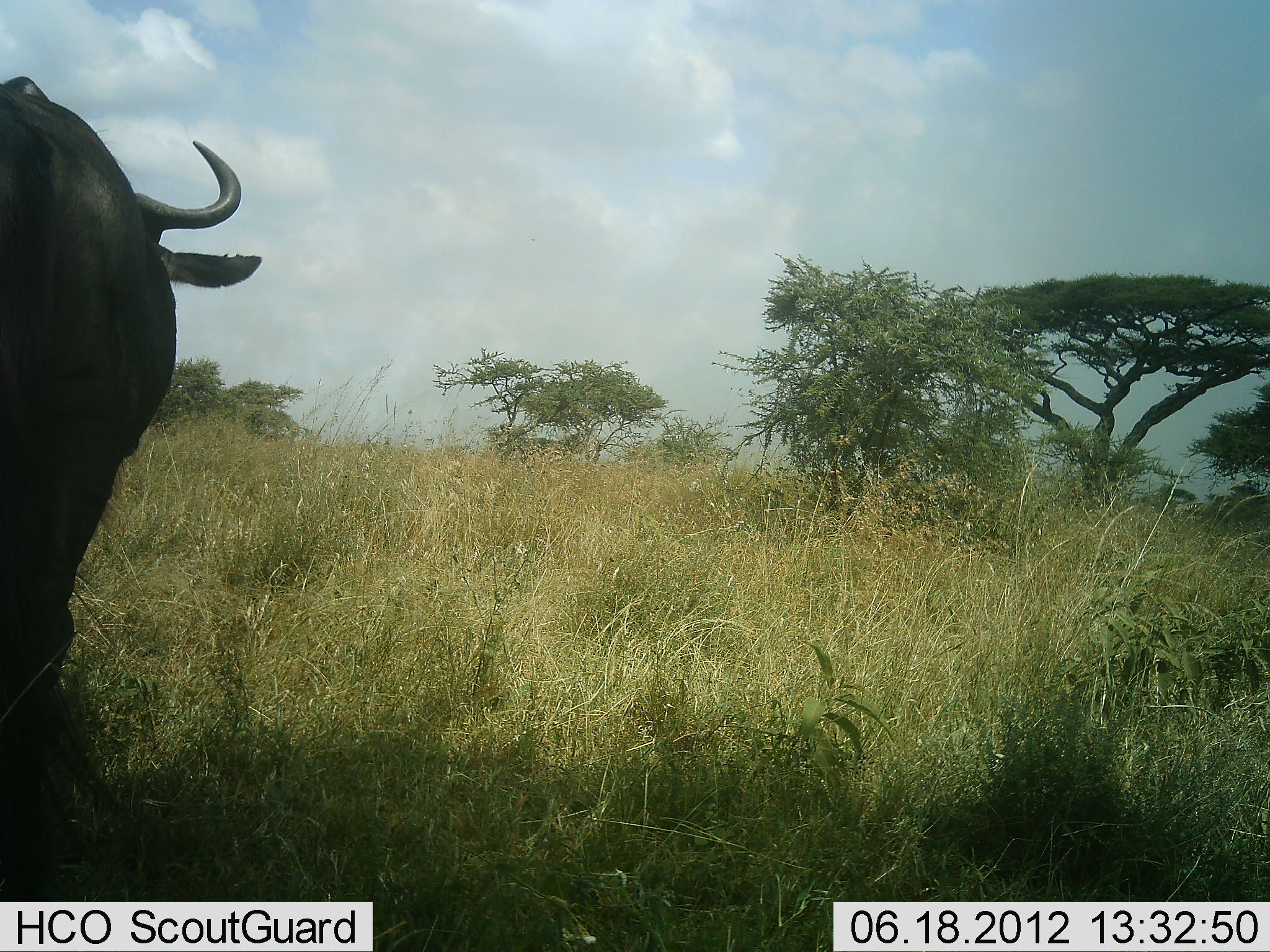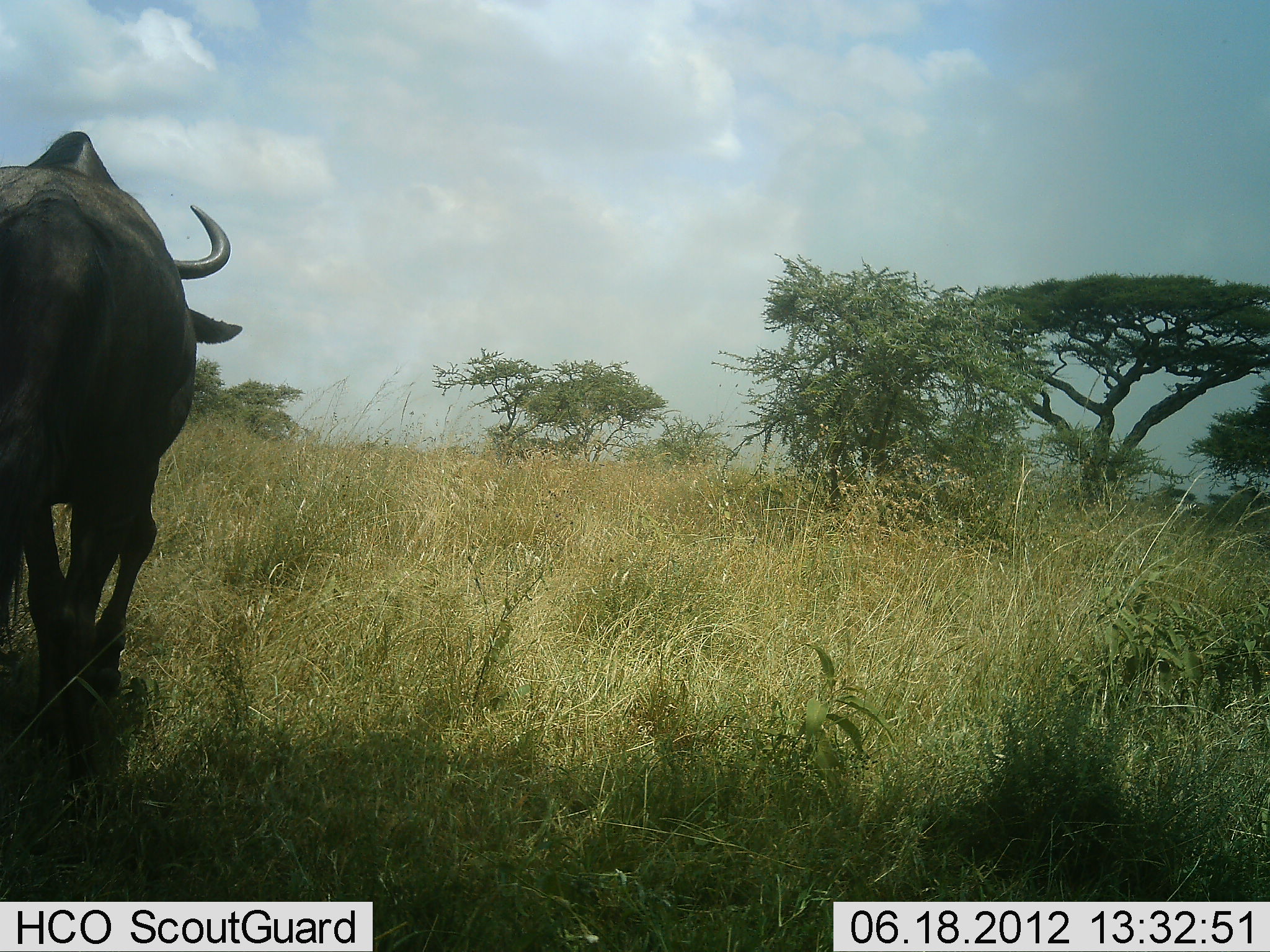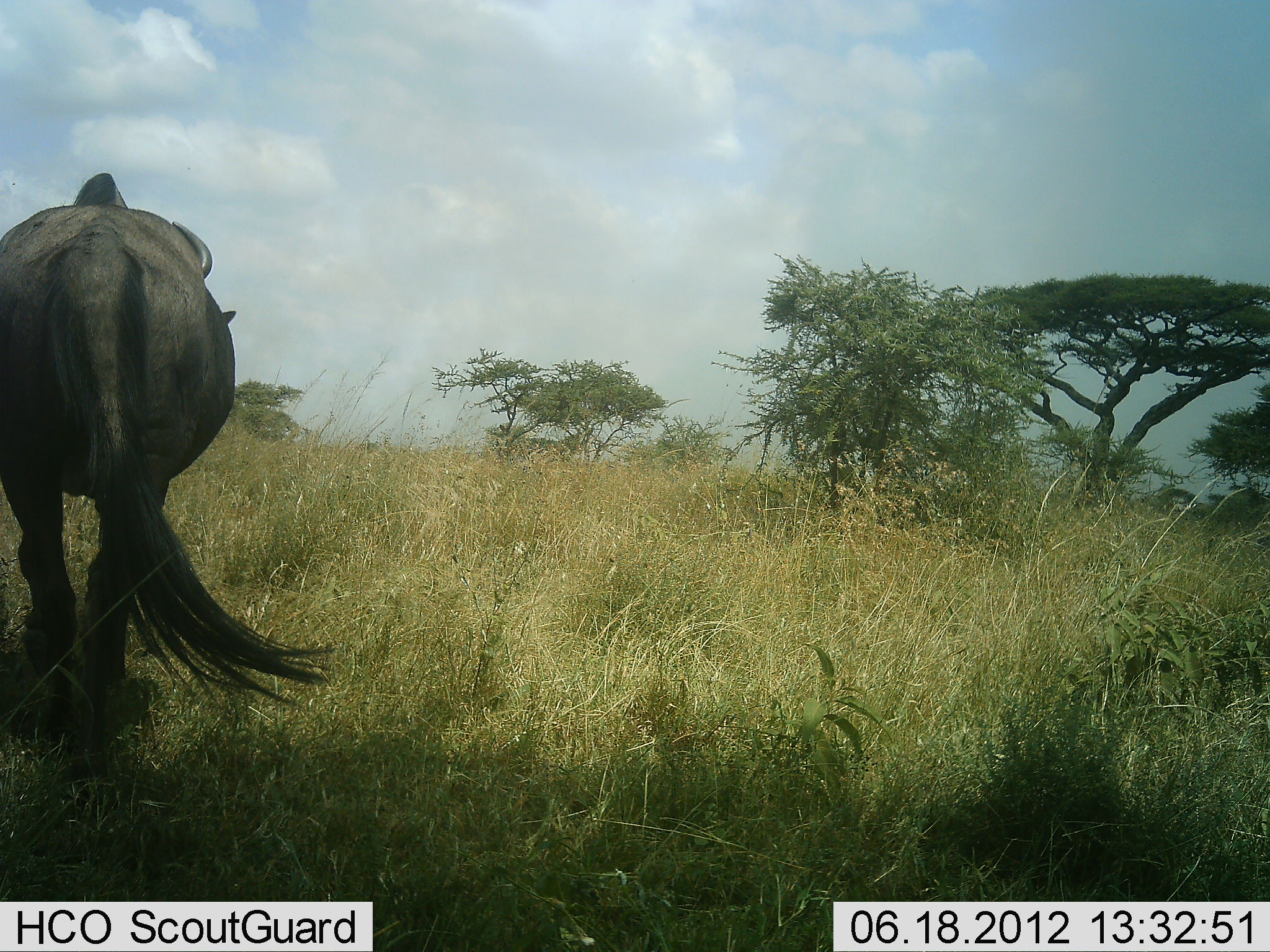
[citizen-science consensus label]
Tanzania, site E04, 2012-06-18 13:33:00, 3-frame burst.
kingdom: Animalia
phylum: Chordata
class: Mammalia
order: Artiodactyla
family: Bovidae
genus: Connochaetes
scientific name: Connochaetes taurinus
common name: blue wildebeest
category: wildebeest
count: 1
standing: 40%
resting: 0%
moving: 70%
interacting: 0%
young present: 0%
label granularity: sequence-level